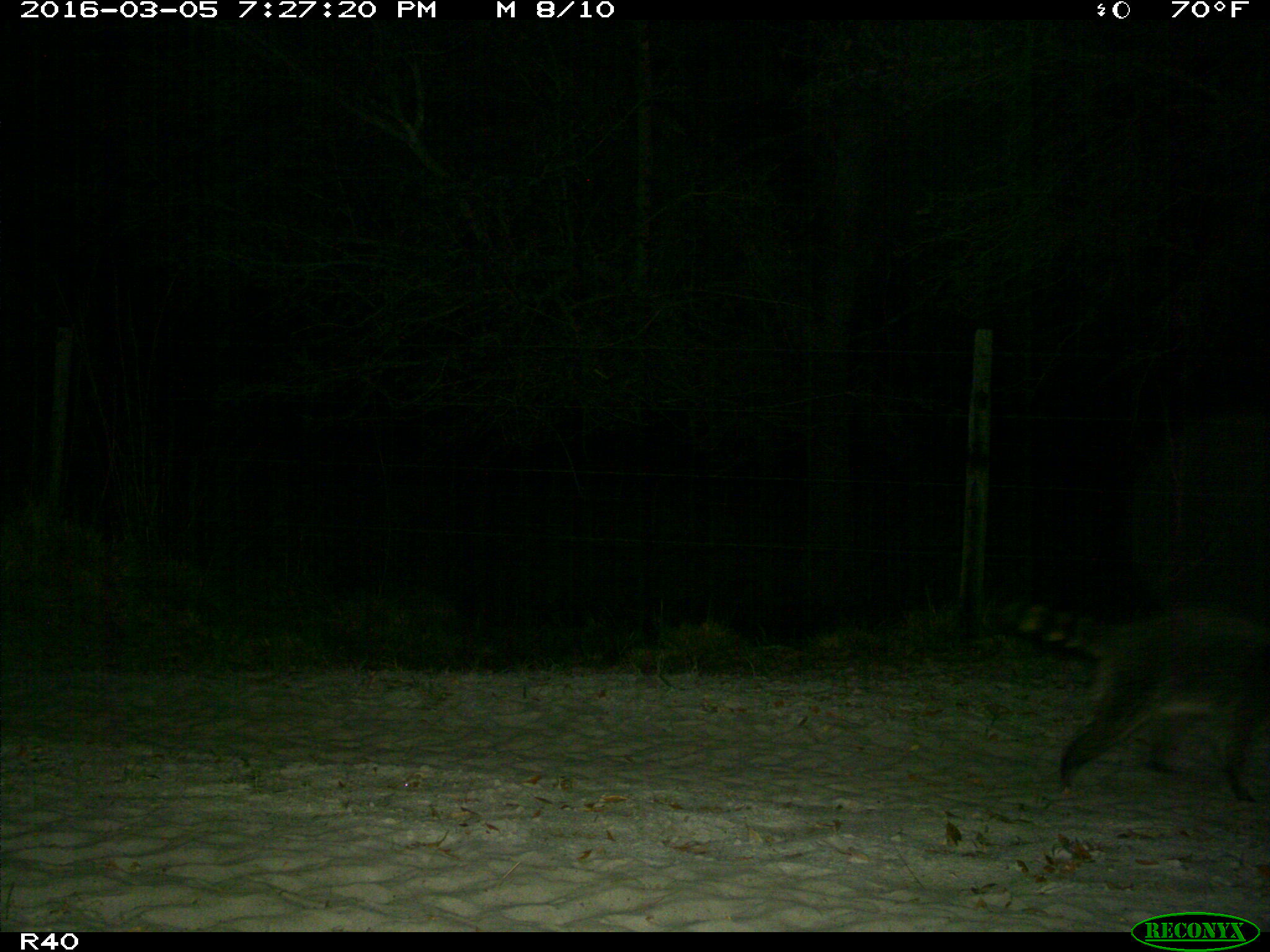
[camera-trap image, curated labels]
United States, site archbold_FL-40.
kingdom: Animalia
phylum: Chordata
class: Mammalia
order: Carnivora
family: Procyonidae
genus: Procyon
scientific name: Procyon lotor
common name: common raccoon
Procyon lotor (common raccoon).